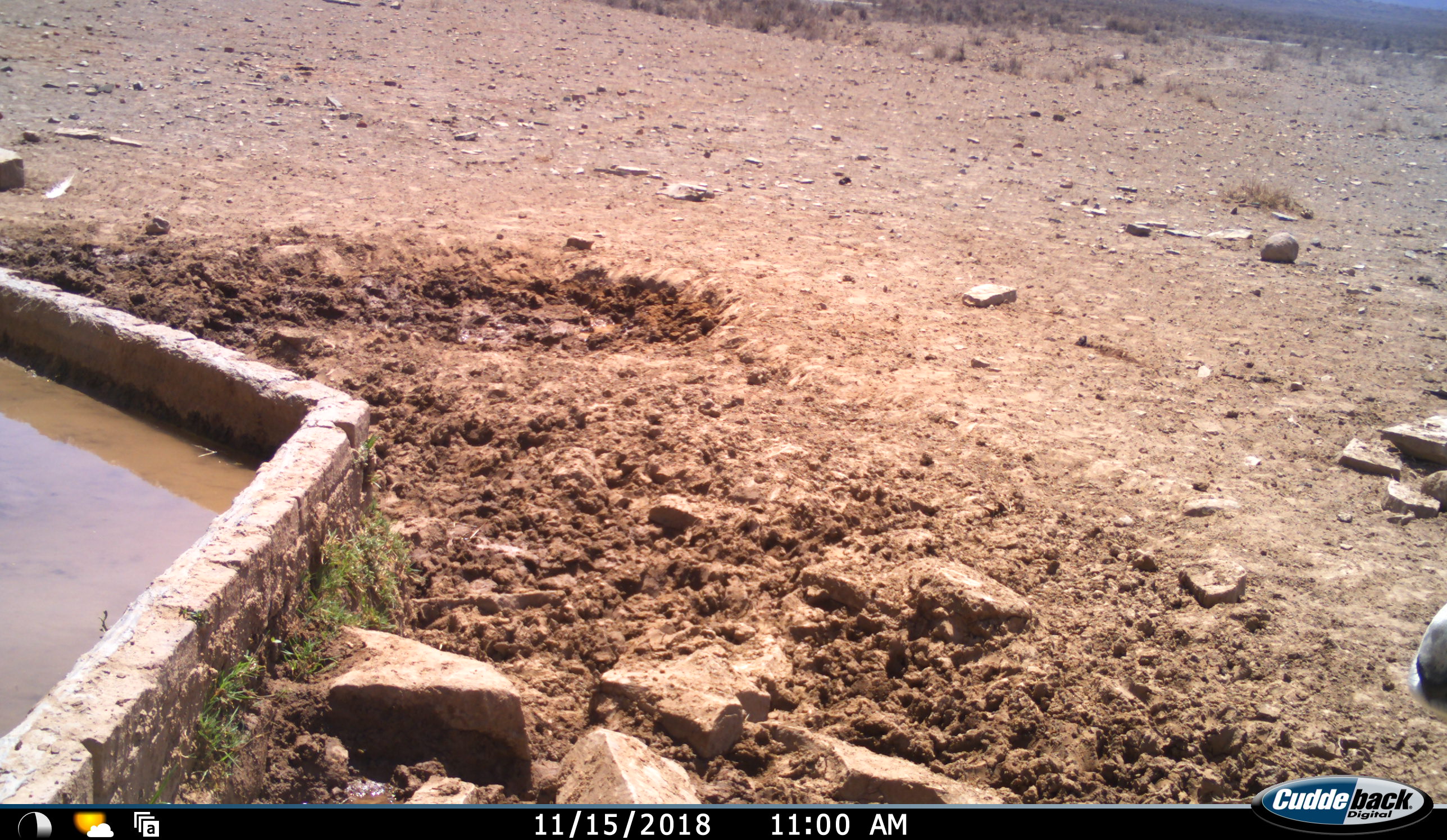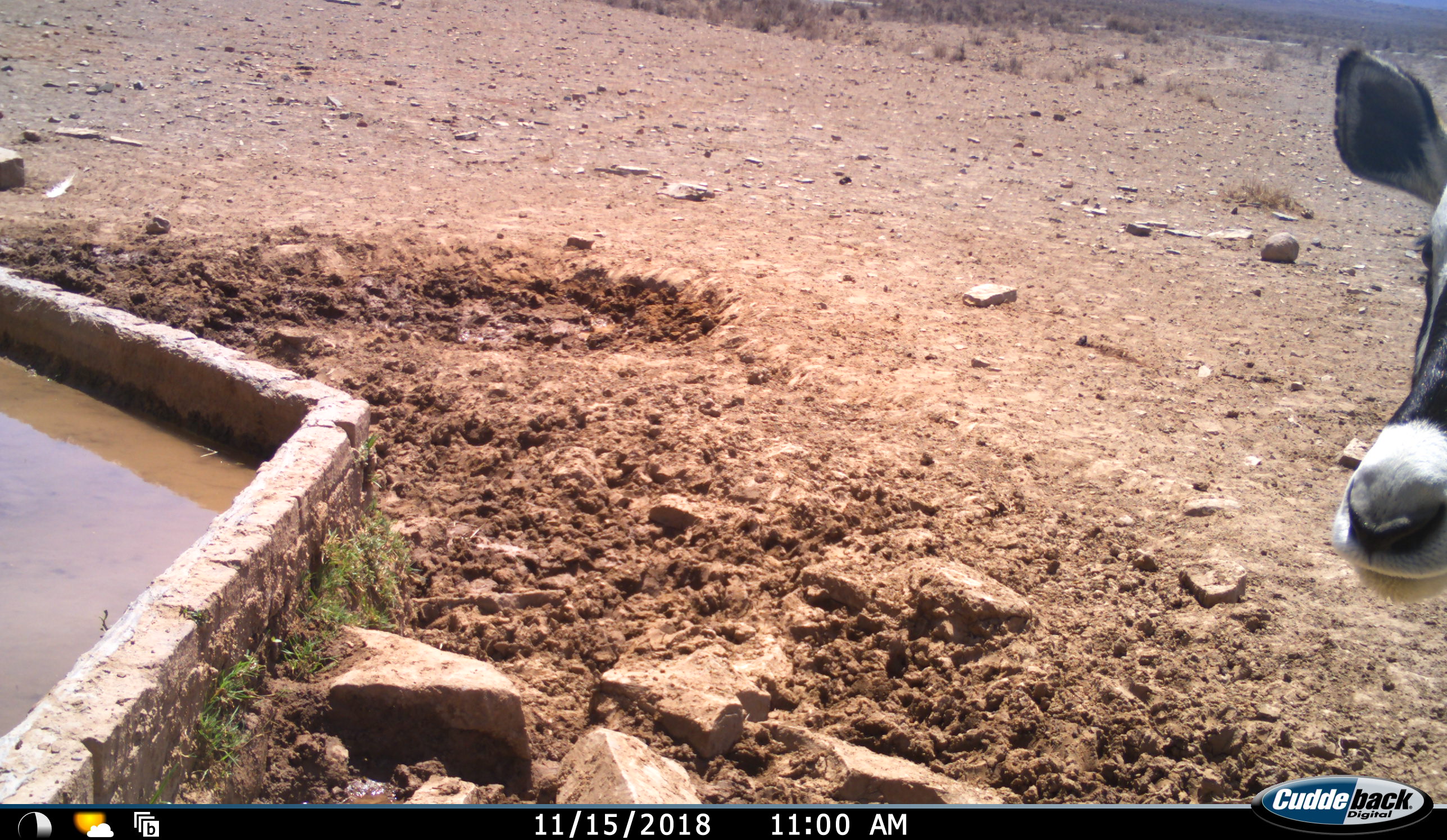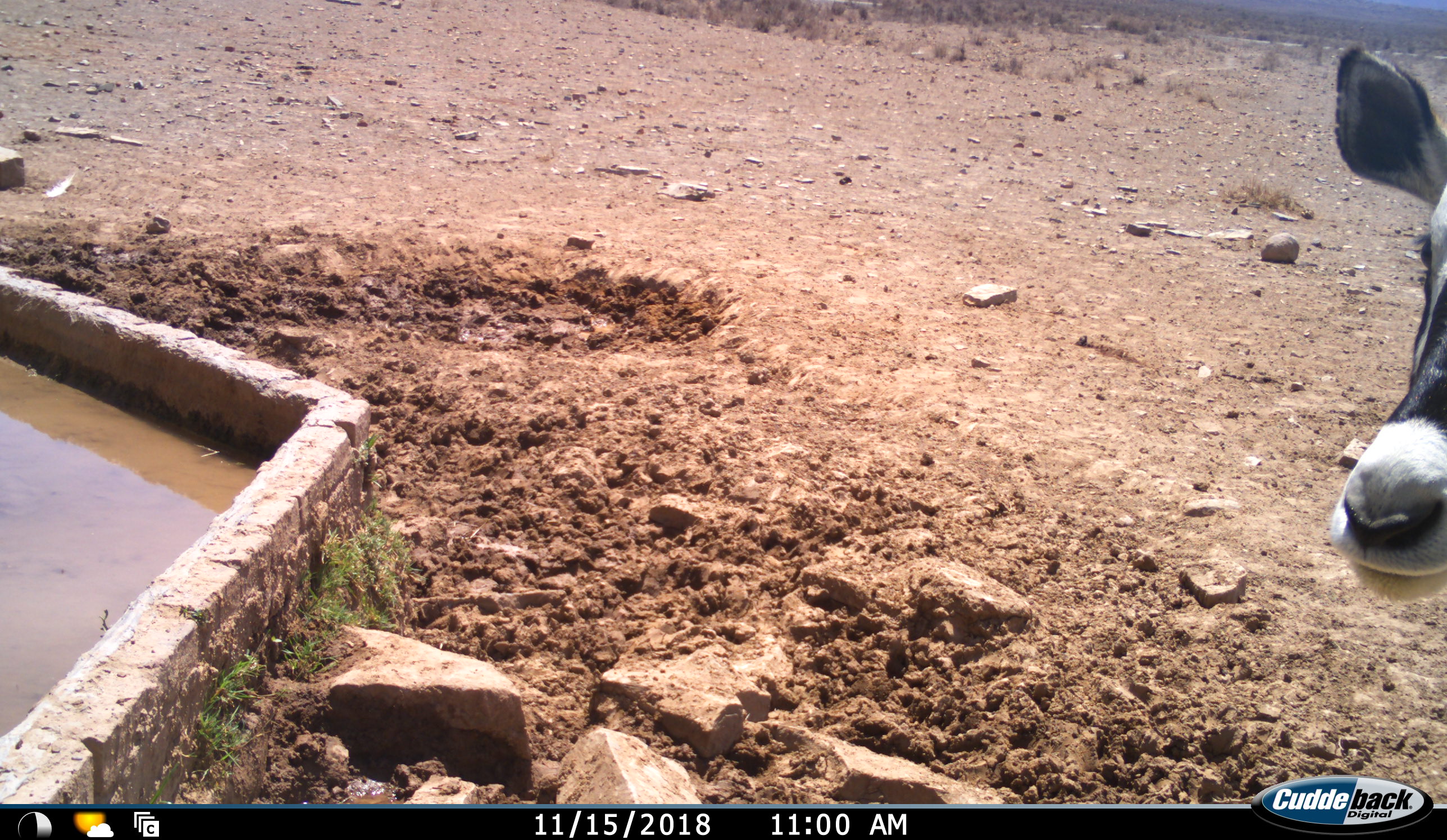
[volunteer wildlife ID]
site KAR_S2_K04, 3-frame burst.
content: unidentified animal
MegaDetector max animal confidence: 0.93